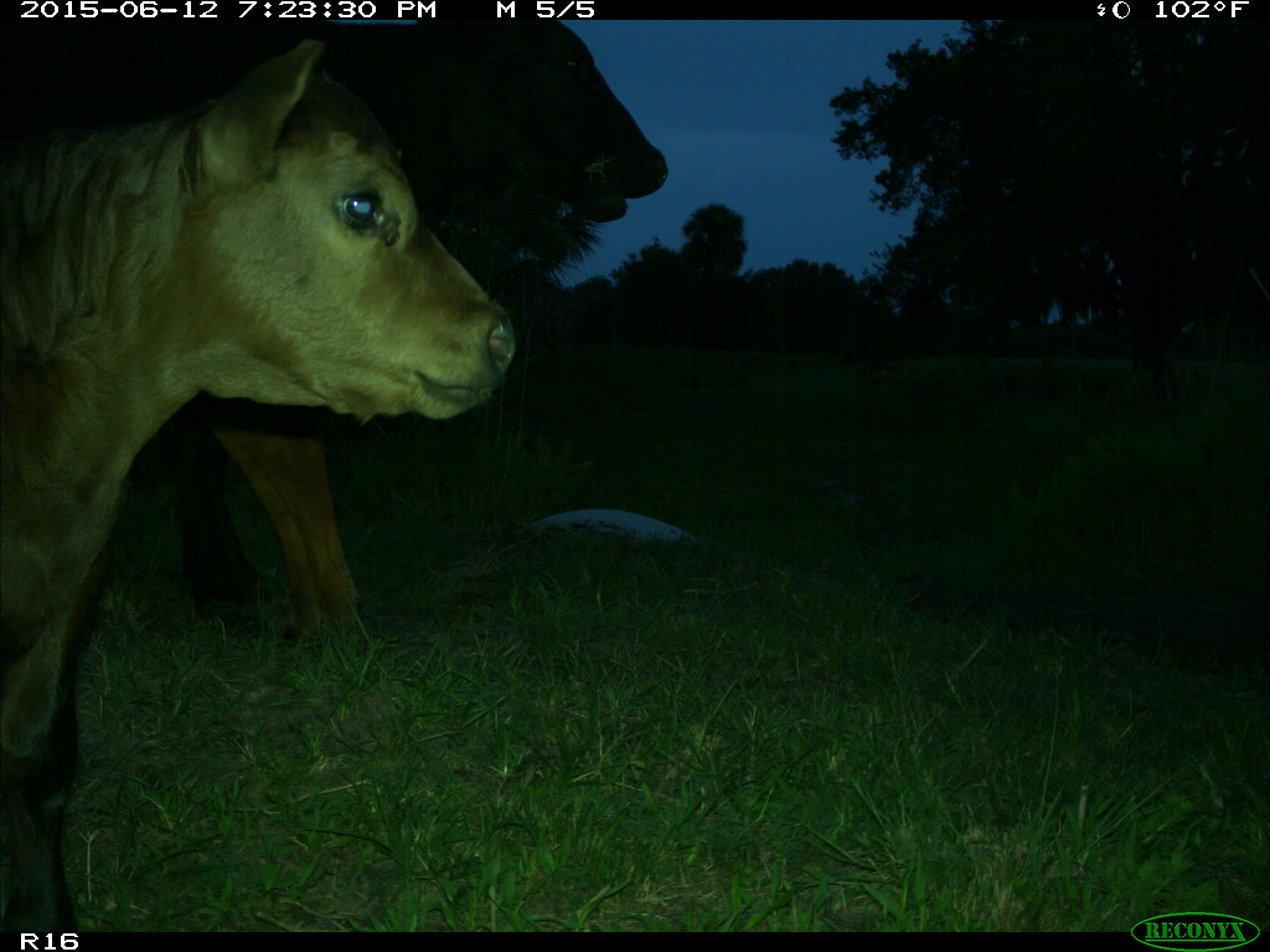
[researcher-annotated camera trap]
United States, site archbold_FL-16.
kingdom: Animalia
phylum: Chordata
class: Mammalia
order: Artiodactyla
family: Bovidae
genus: Bos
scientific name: Bos taurus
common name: domestic cow